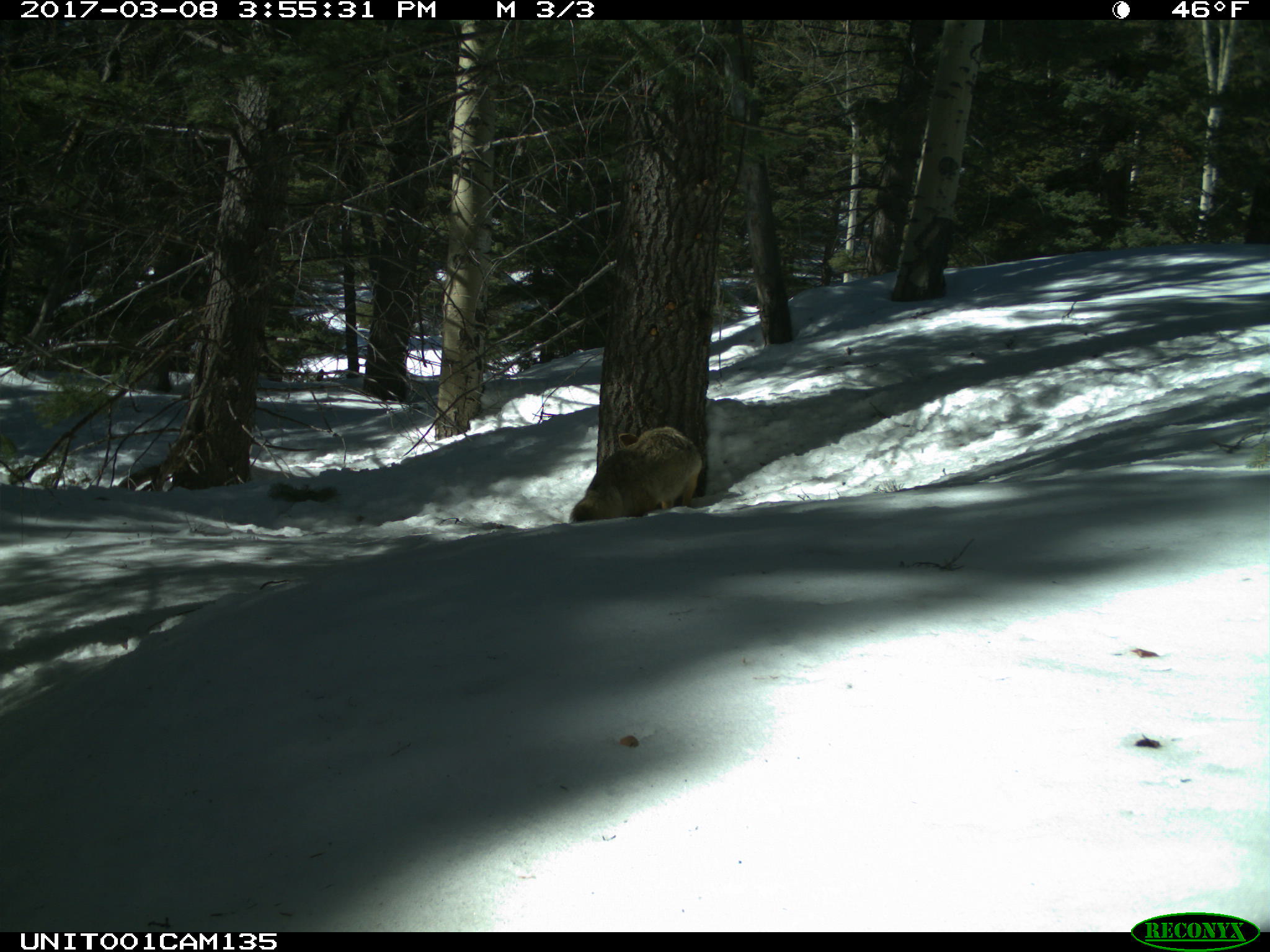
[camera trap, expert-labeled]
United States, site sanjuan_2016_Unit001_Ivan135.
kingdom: Animalia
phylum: Chordata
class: Mammalia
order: Carnivora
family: Canidae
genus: Canis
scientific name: Canis latrans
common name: coyote